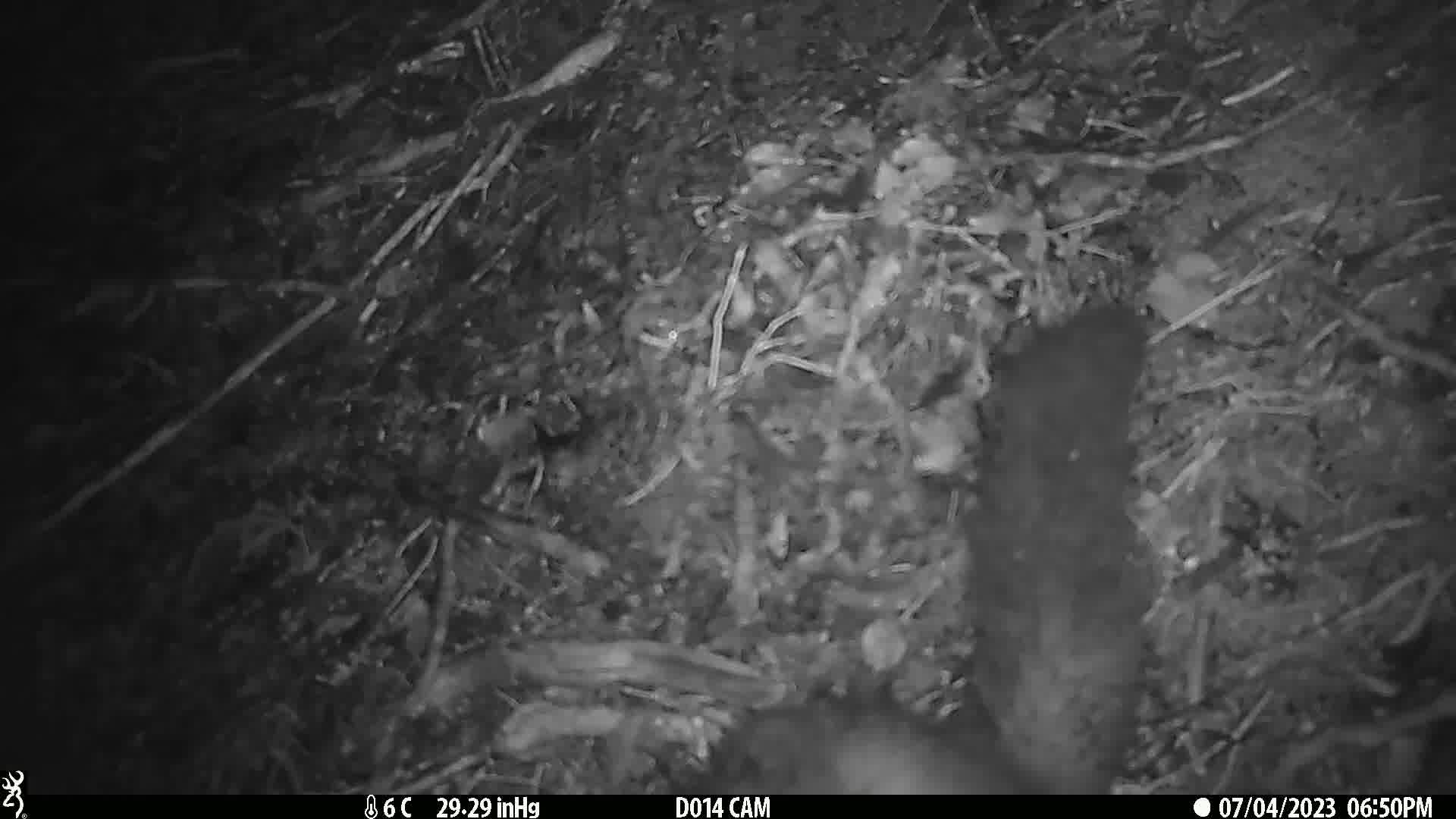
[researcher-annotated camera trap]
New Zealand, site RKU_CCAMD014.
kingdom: Animalia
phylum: Chordata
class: Mammalia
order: Diprotodontia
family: Phalangeridae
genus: Trichosurus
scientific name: Trichosurus vulpecula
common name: common brushtail possum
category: possum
Possum (common brushtail possum) (Trichosurus vulpecula).